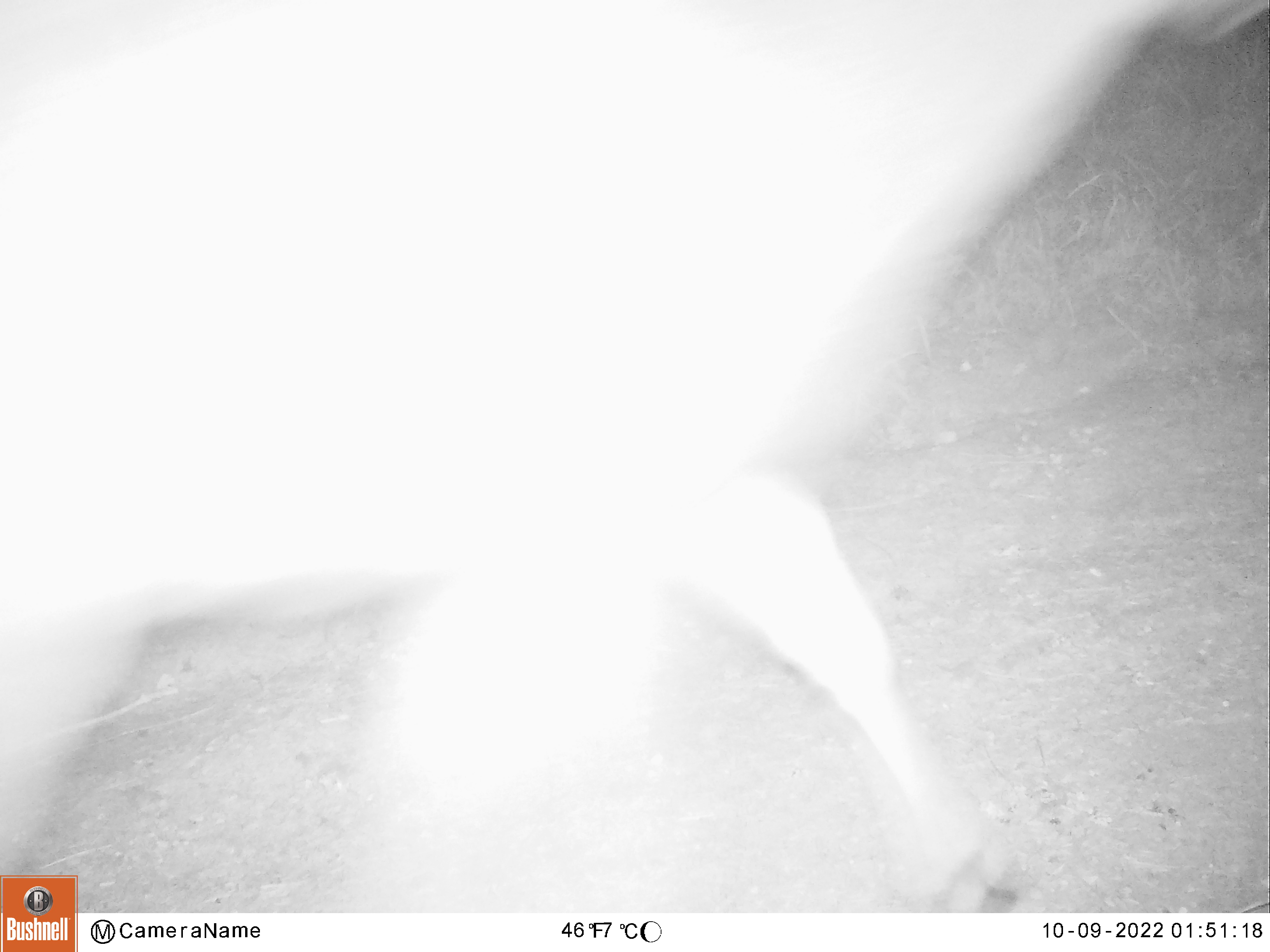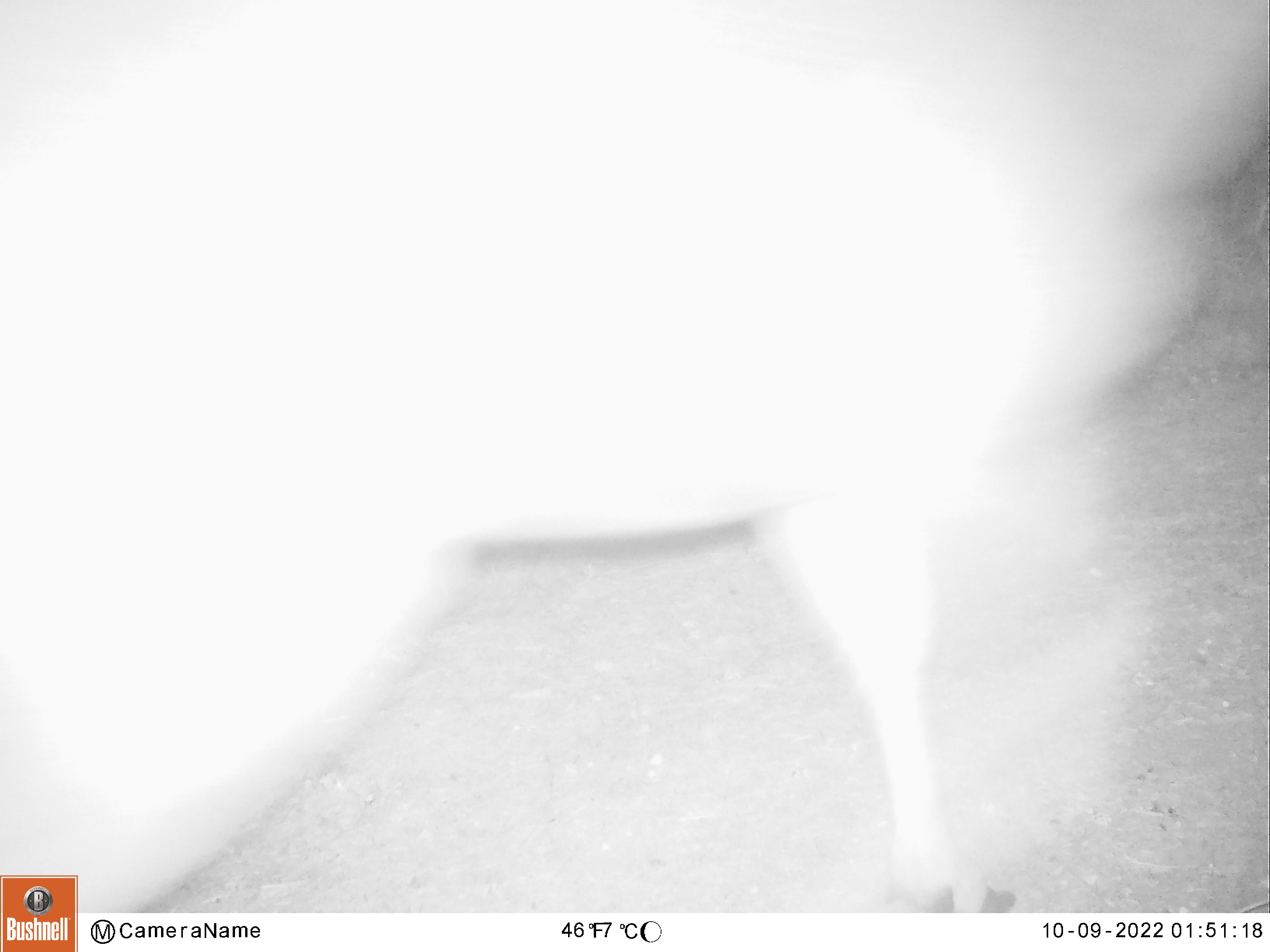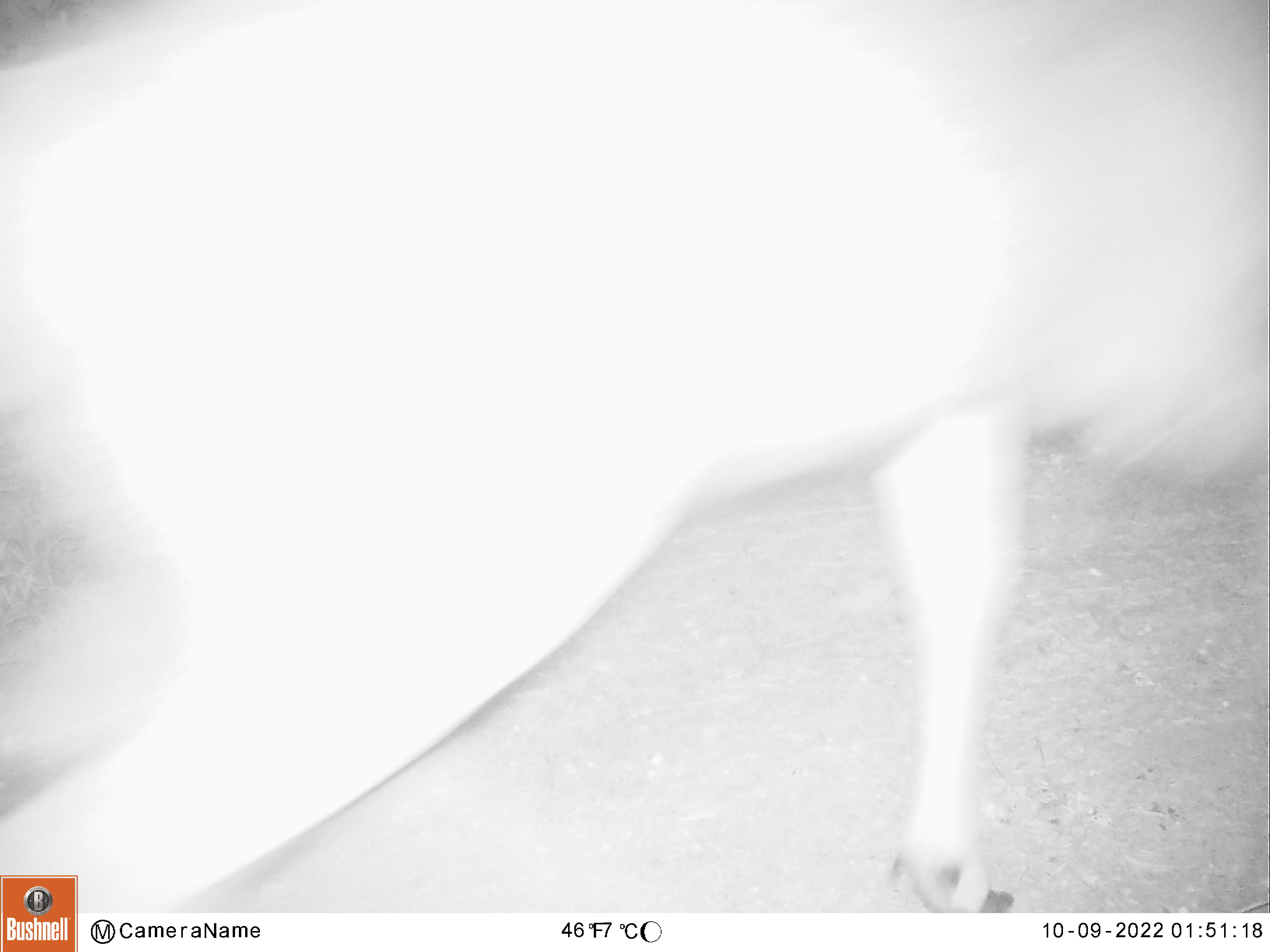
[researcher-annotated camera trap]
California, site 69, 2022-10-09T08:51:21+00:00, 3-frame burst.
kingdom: Animalia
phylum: Chordata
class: Mammalia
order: Artiodactyla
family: Cervidae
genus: Odocoileus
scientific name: Odocoileus hemionus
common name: mule deer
Mule deer (Odocoileus hemionus).